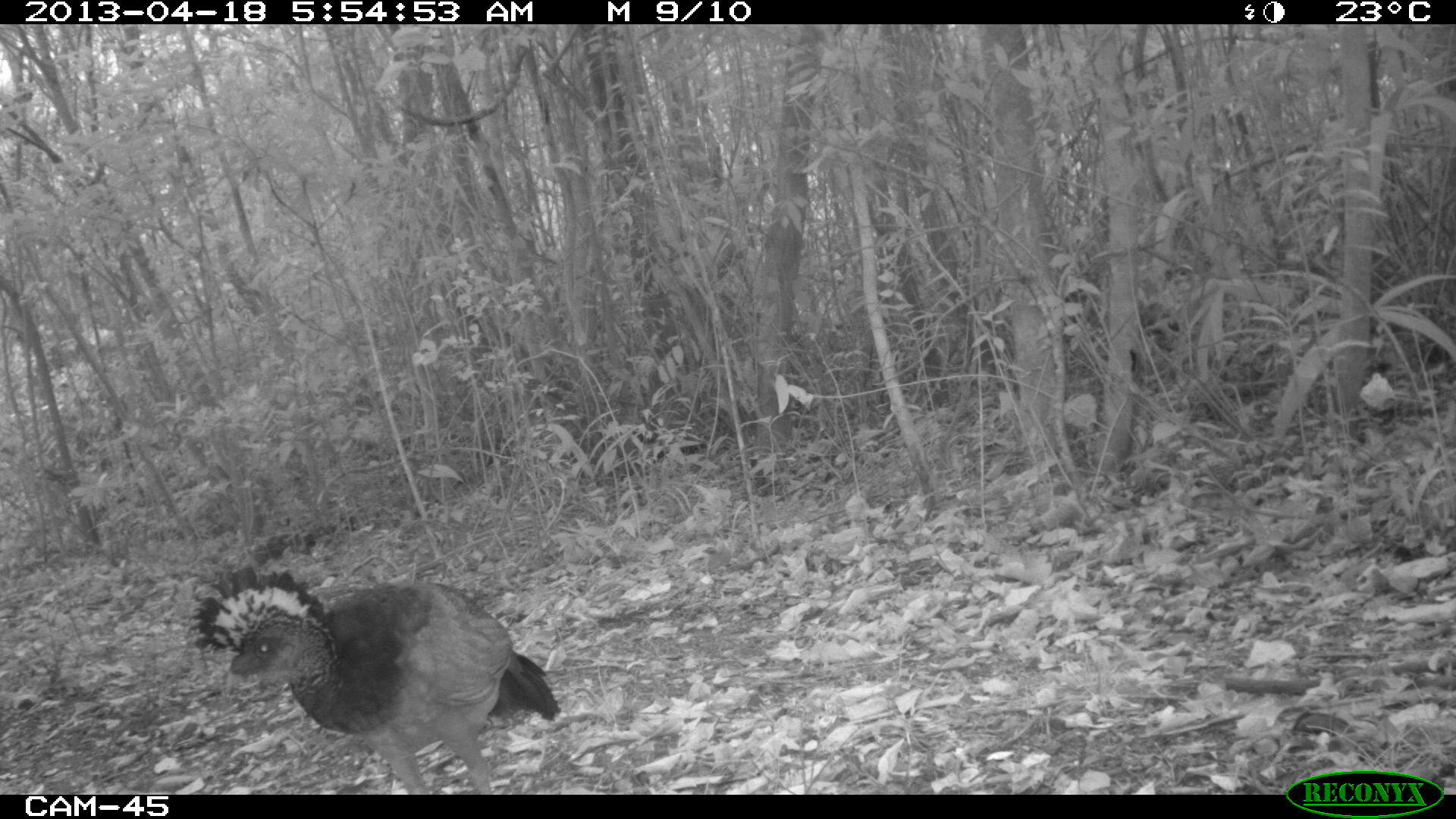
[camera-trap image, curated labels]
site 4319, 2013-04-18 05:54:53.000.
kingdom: Animalia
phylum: Chordata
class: Aves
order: Galliformes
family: Cracidae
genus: Crax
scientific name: Crax rubra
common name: great curassow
Crax rubra (great curassow), count 1, sex female.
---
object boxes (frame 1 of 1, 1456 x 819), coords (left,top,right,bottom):
crax rubra: (187,563,563,794)